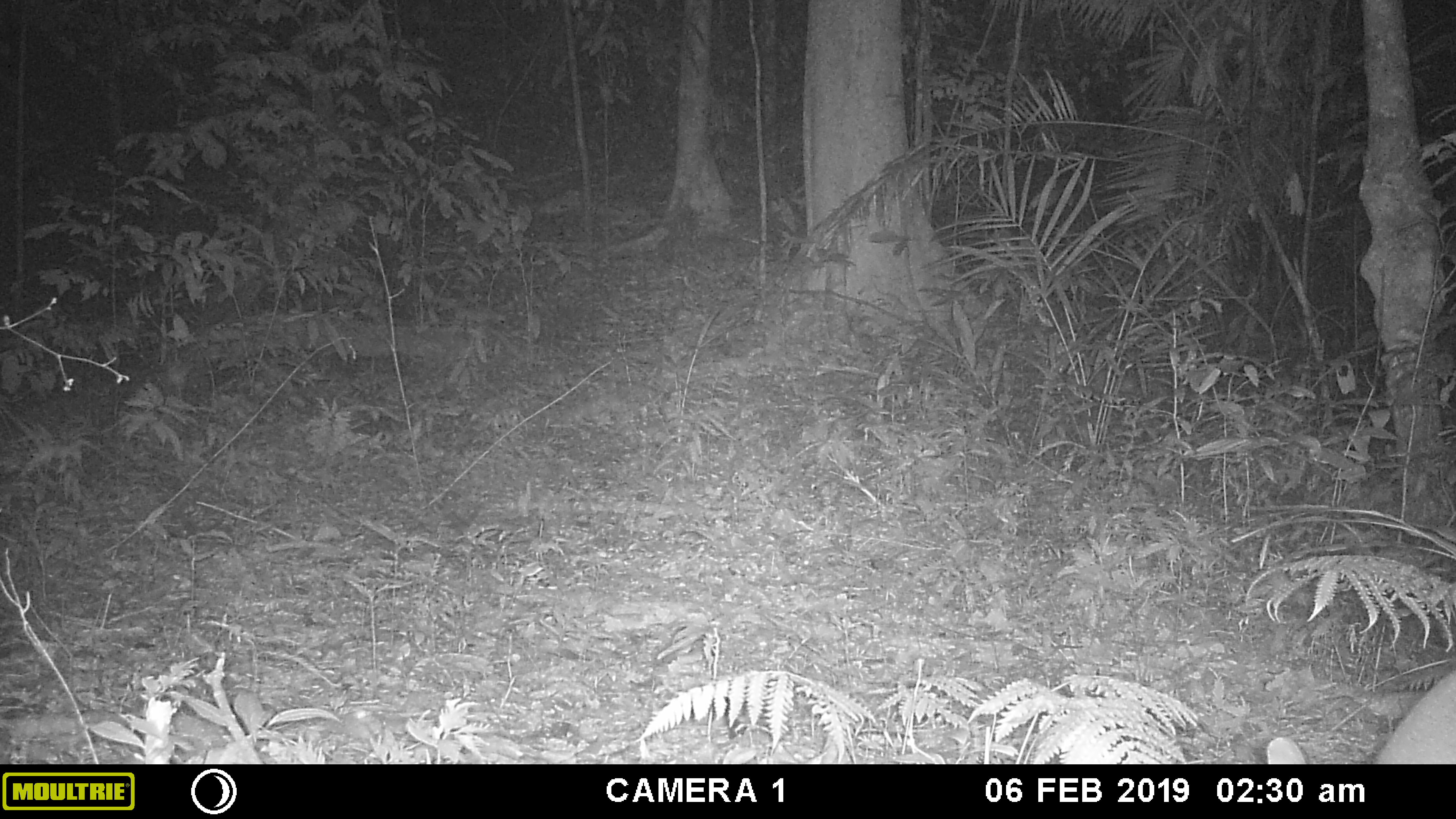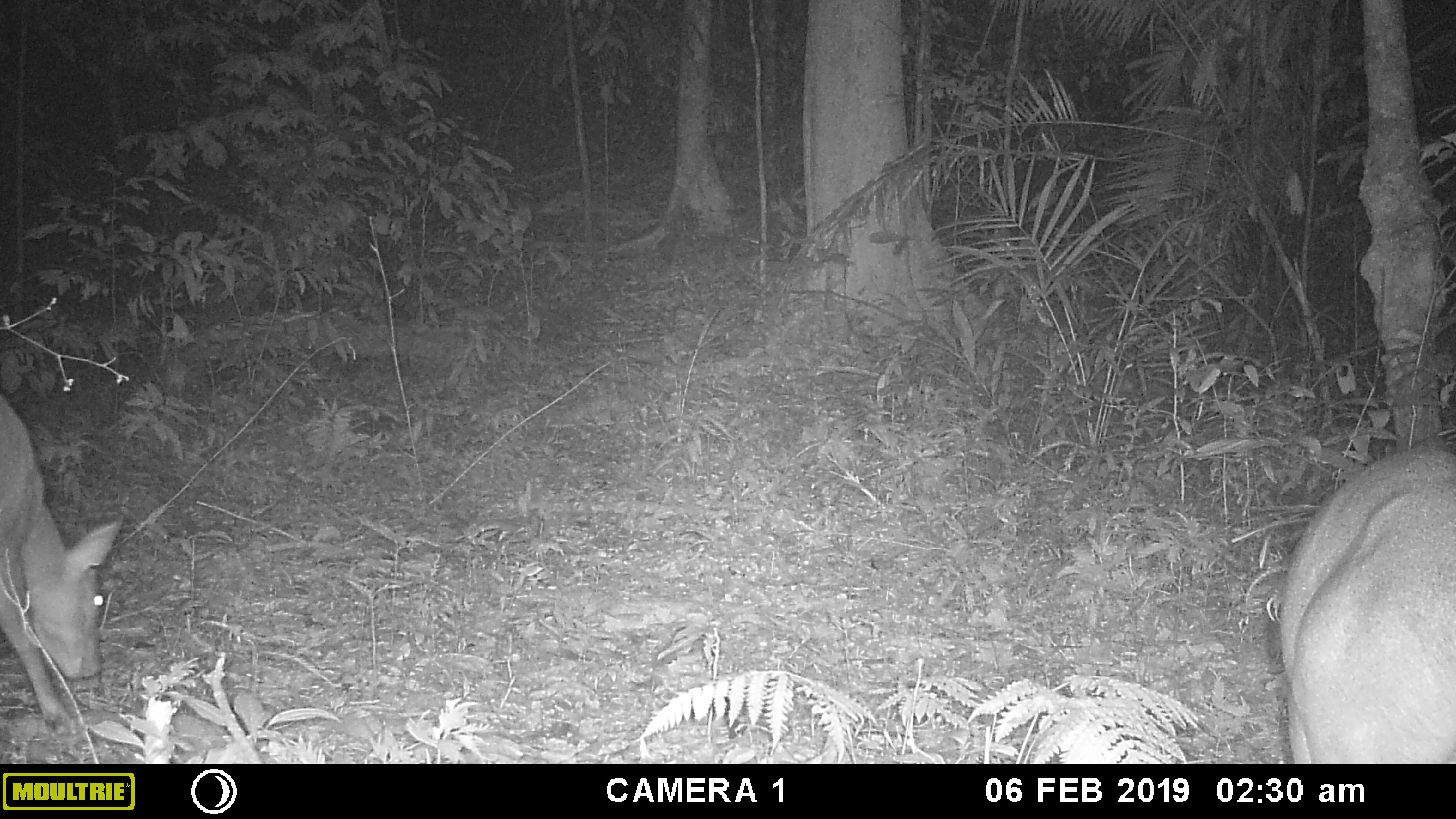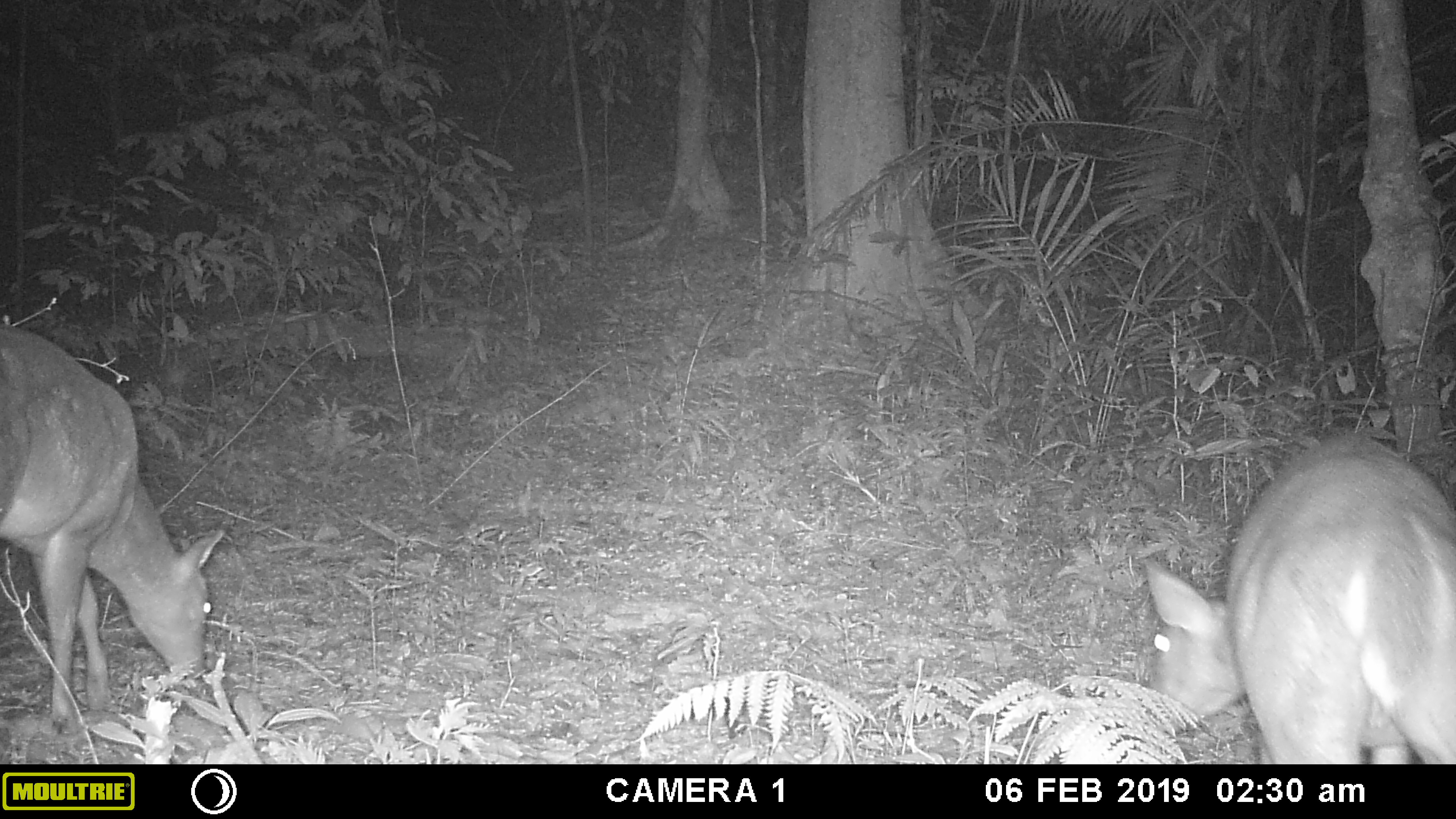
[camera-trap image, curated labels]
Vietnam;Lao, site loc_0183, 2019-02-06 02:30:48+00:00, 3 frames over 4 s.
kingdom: Animalia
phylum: Chordata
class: Mammalia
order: Artiodactyla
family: Cervidae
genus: Muntiacus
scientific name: Muntiacus vuquangensis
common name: large-antlered muntjac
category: large antlered muntjac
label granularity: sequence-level